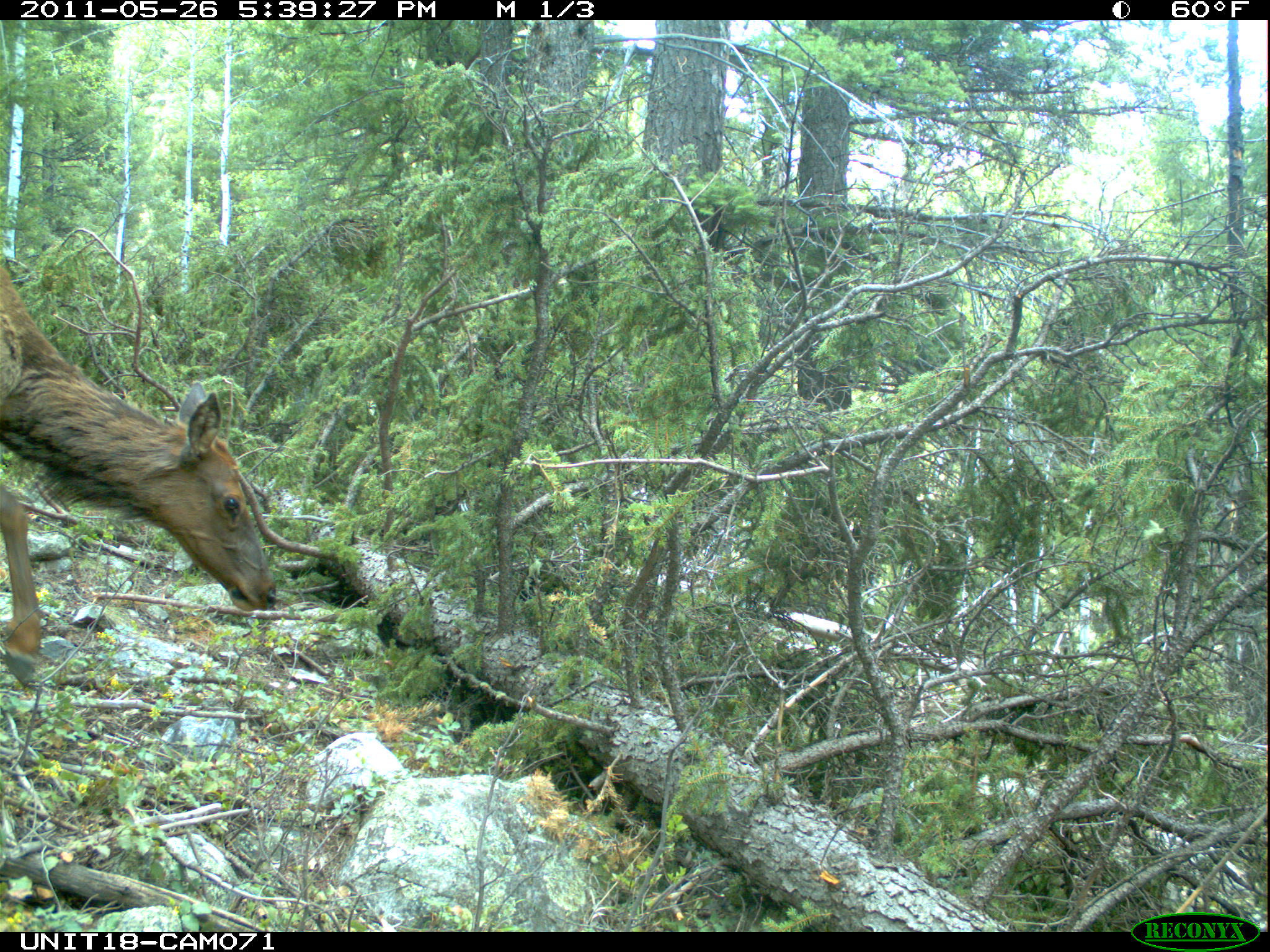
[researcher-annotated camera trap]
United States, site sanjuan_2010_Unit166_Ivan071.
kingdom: Animalia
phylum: Chordata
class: Mammalia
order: Artiodactyla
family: Cervidae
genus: Cervus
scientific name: Cervus elaphus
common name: red deer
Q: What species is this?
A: Cervus elaphus (red deer).